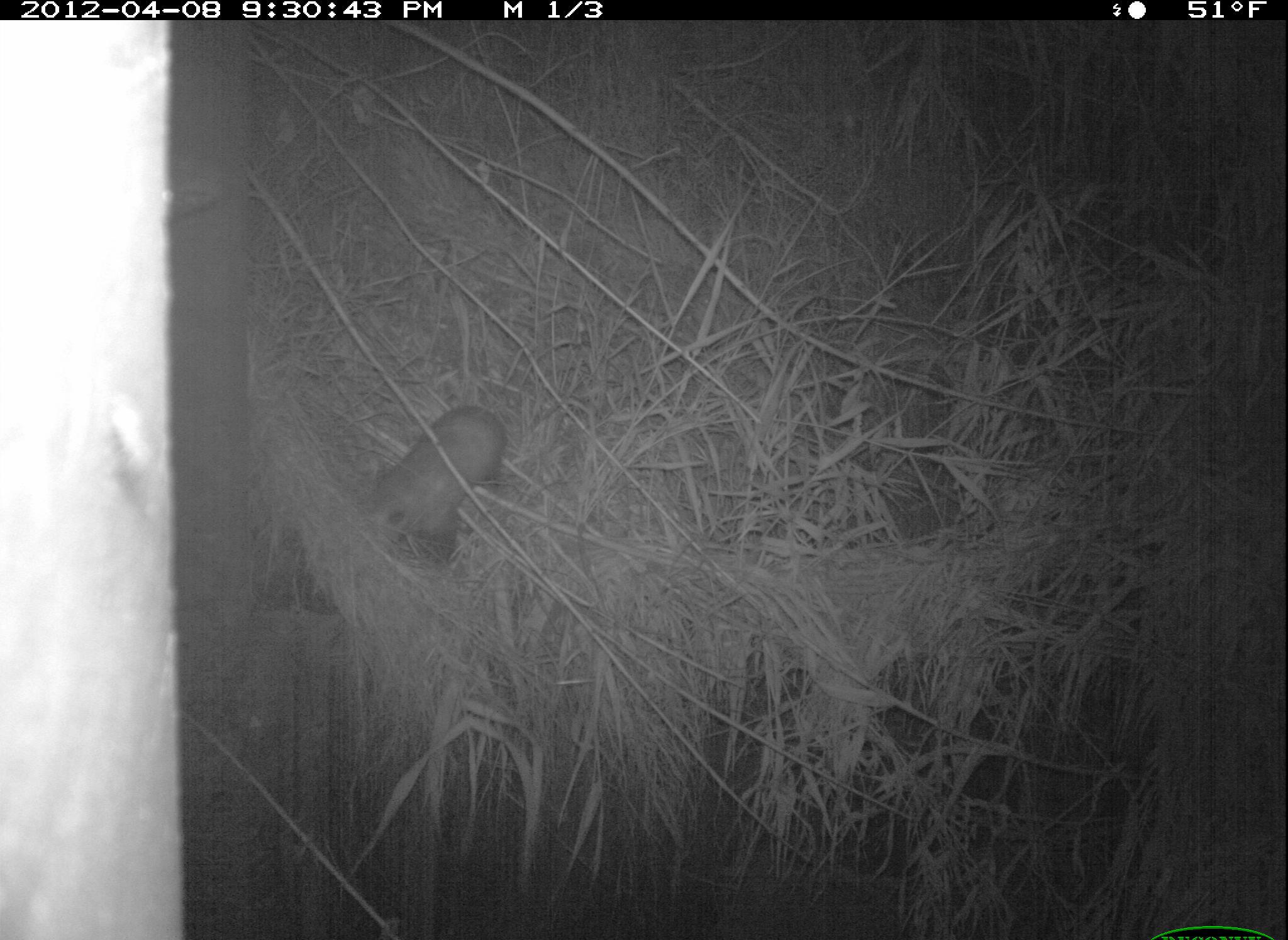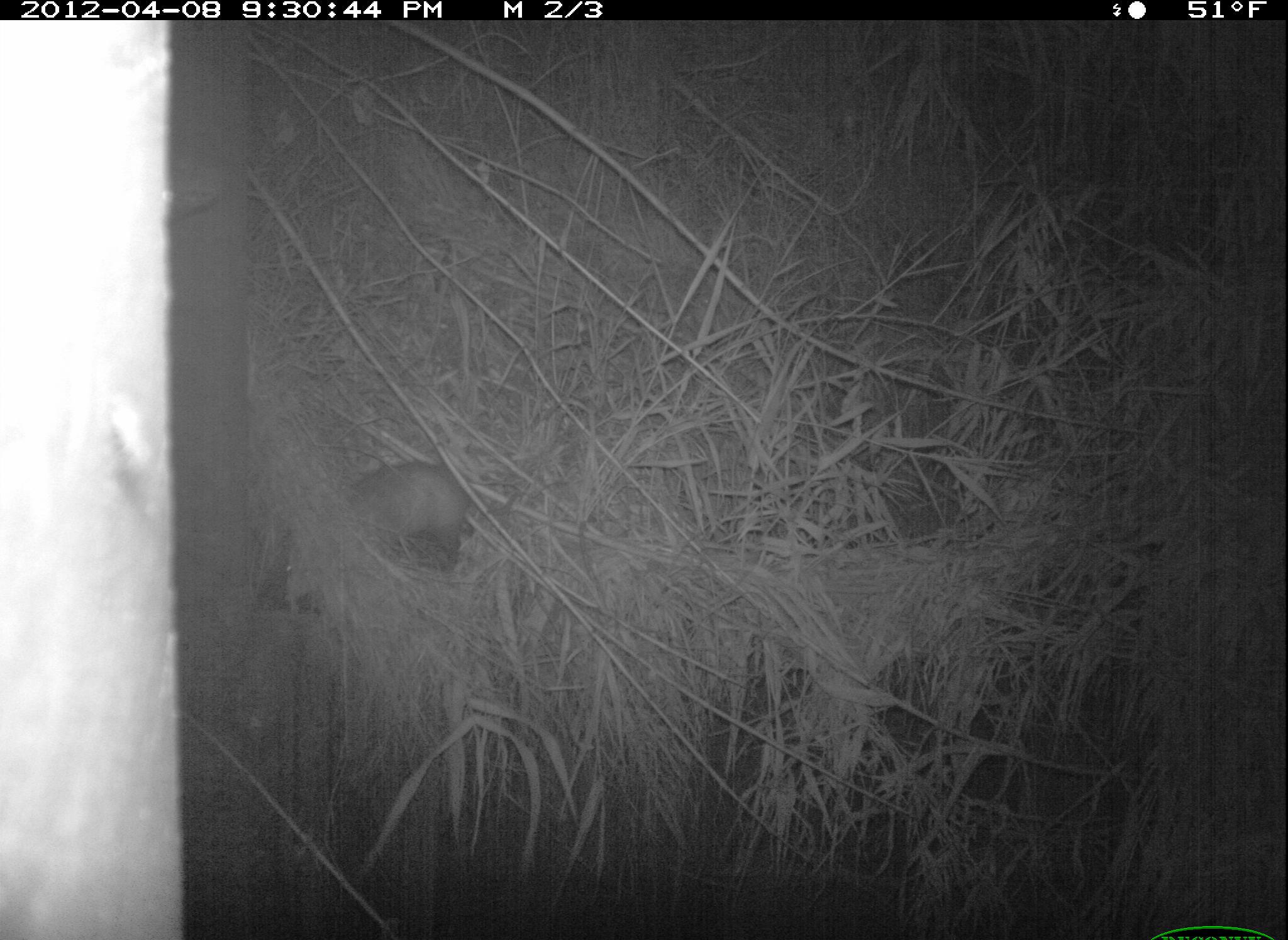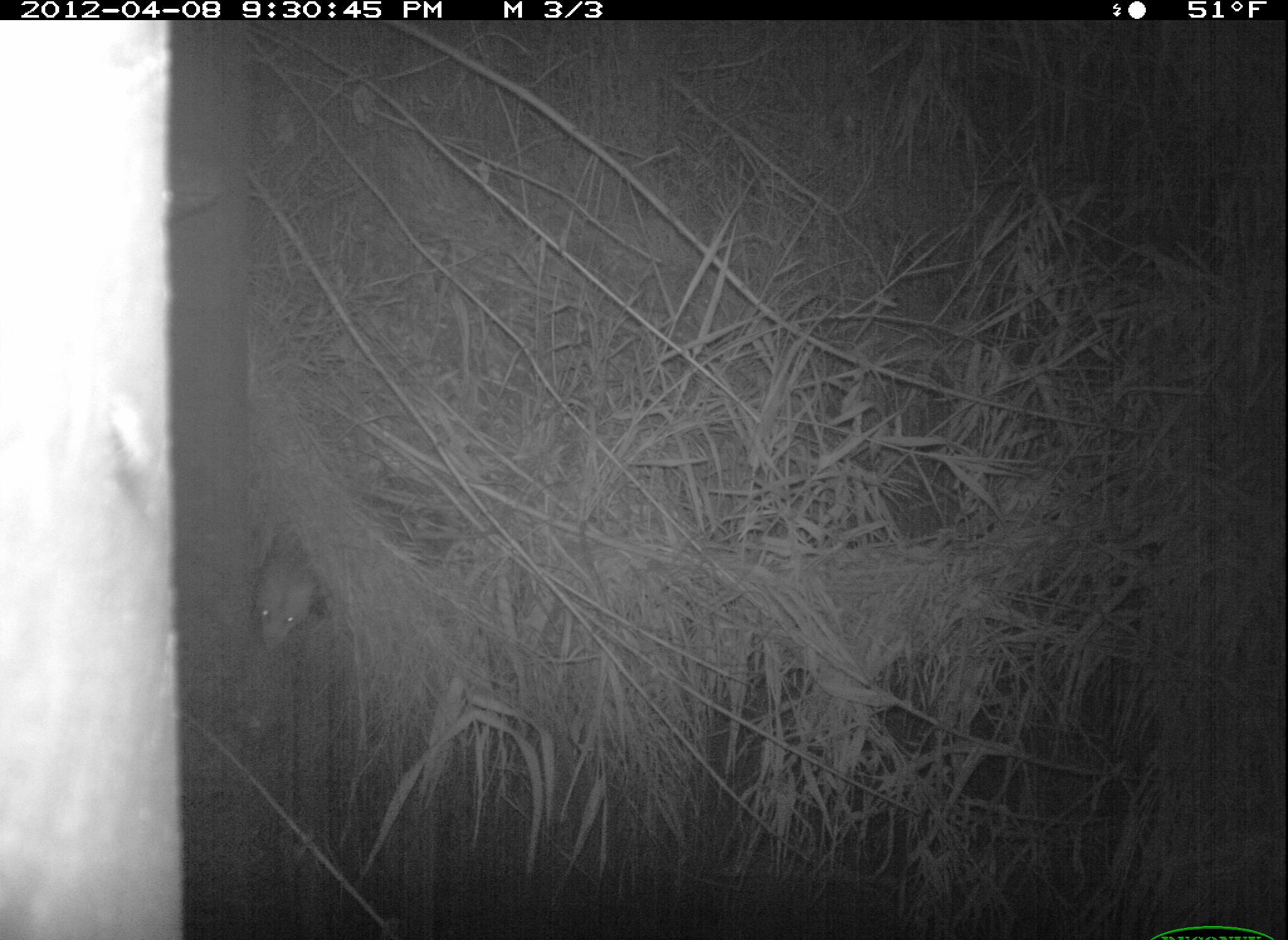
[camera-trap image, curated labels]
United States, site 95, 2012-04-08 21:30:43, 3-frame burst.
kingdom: Animalia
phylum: Chordata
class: Mammalia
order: Didelphimorphia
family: Didelphidae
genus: Didelphis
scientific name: Didelphis virginiana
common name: virginia opossum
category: opossum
Opossum (virginia opossum) (Didelphis virginiana).